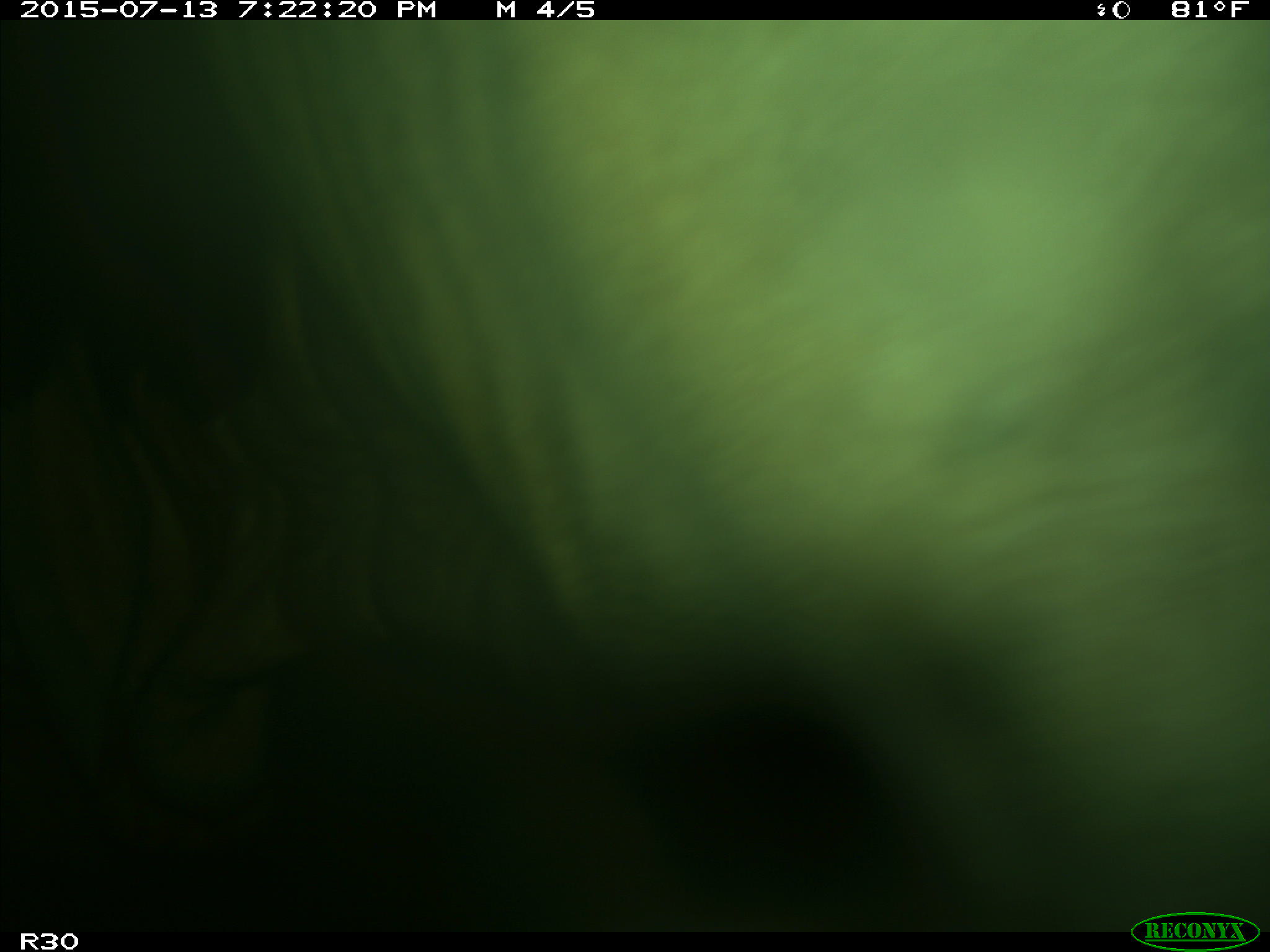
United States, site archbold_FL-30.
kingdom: Animalia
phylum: Chordata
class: Mammalia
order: Artiodactyla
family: Bovidae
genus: Bos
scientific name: Bos taurus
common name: domestic cow